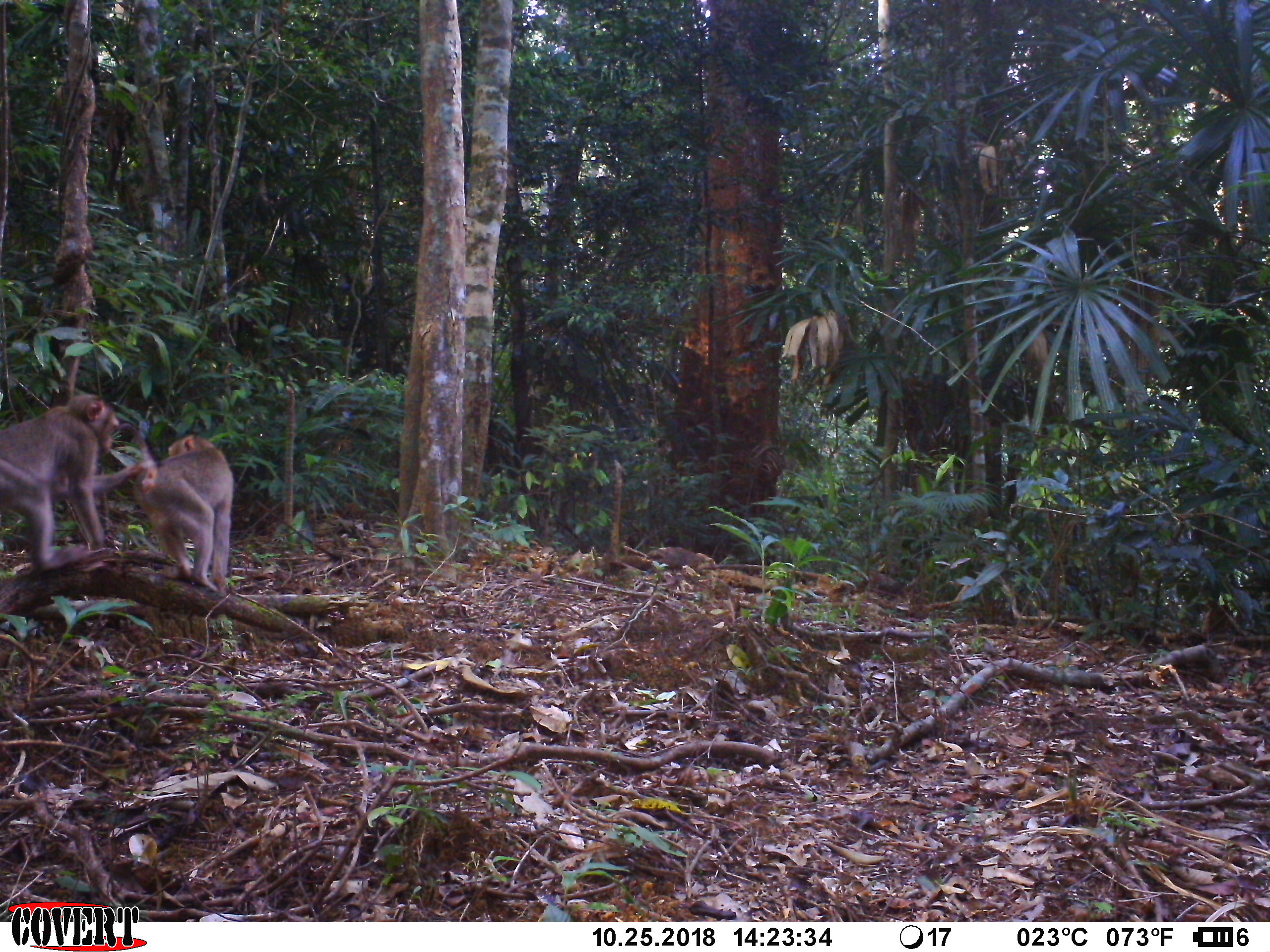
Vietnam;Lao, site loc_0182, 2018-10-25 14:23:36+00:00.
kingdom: Animalia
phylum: Chordata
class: Mammalia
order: Primates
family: Cercopithecidae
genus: Macaca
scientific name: Macaca nemestrina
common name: pig-tailed macaque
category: pig tailed macaque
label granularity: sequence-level